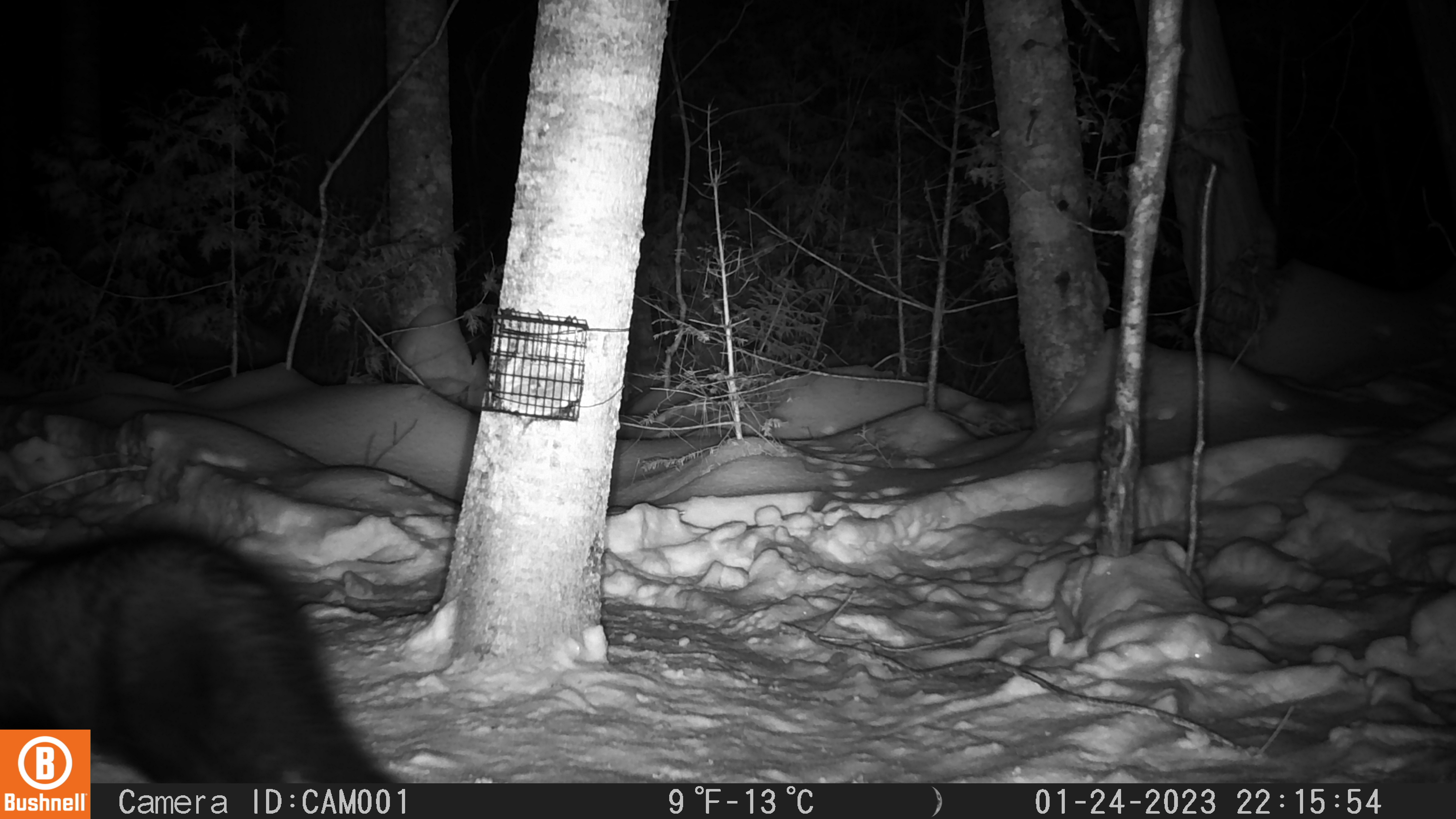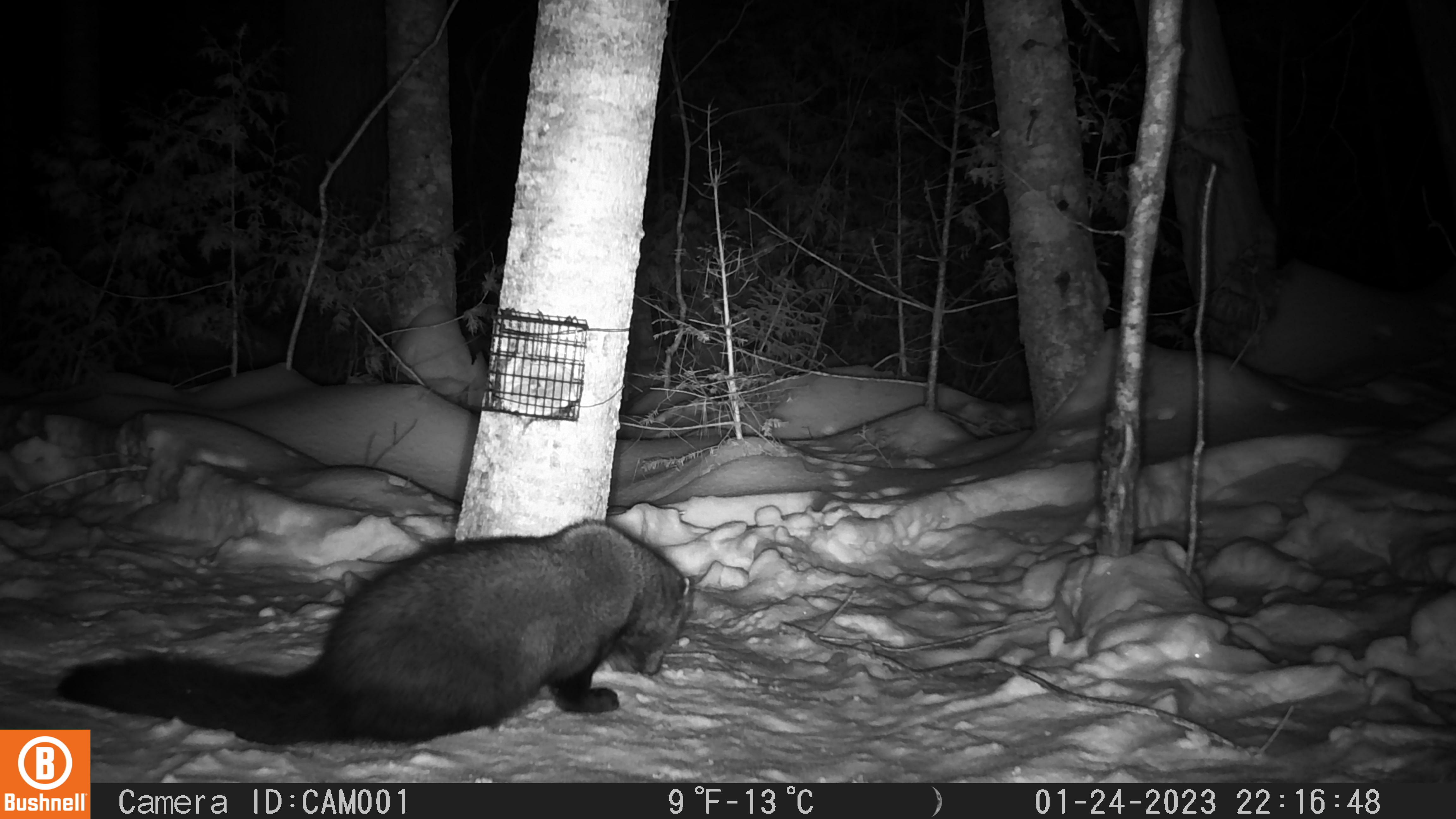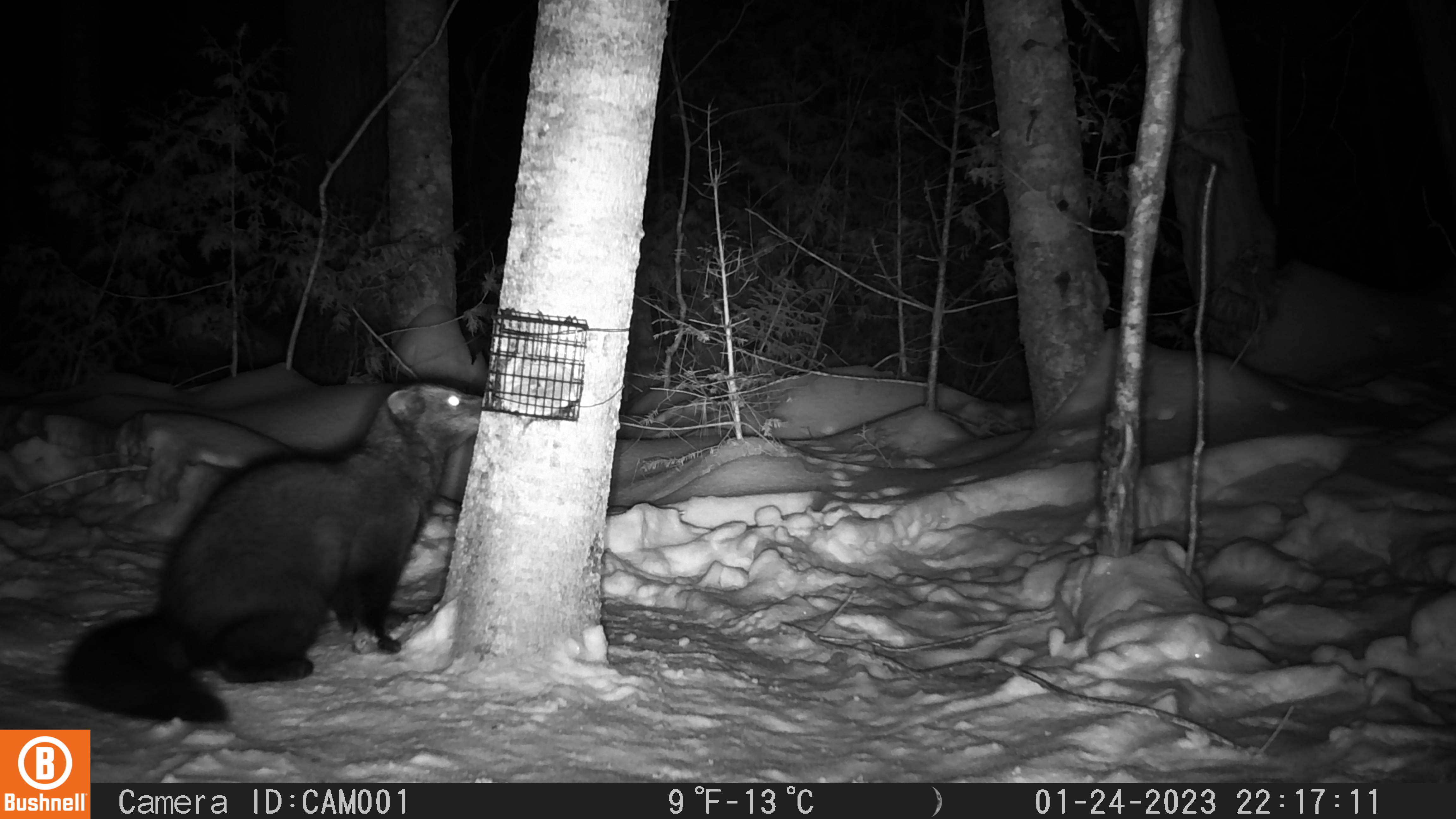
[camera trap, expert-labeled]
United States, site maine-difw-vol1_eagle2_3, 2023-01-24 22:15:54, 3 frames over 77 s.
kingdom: Animalia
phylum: Chordata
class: Mammalia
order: Carnivora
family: Mustelidae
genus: Pekania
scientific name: Pekania pennanti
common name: fisher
Fisher (Pekania pennanti).